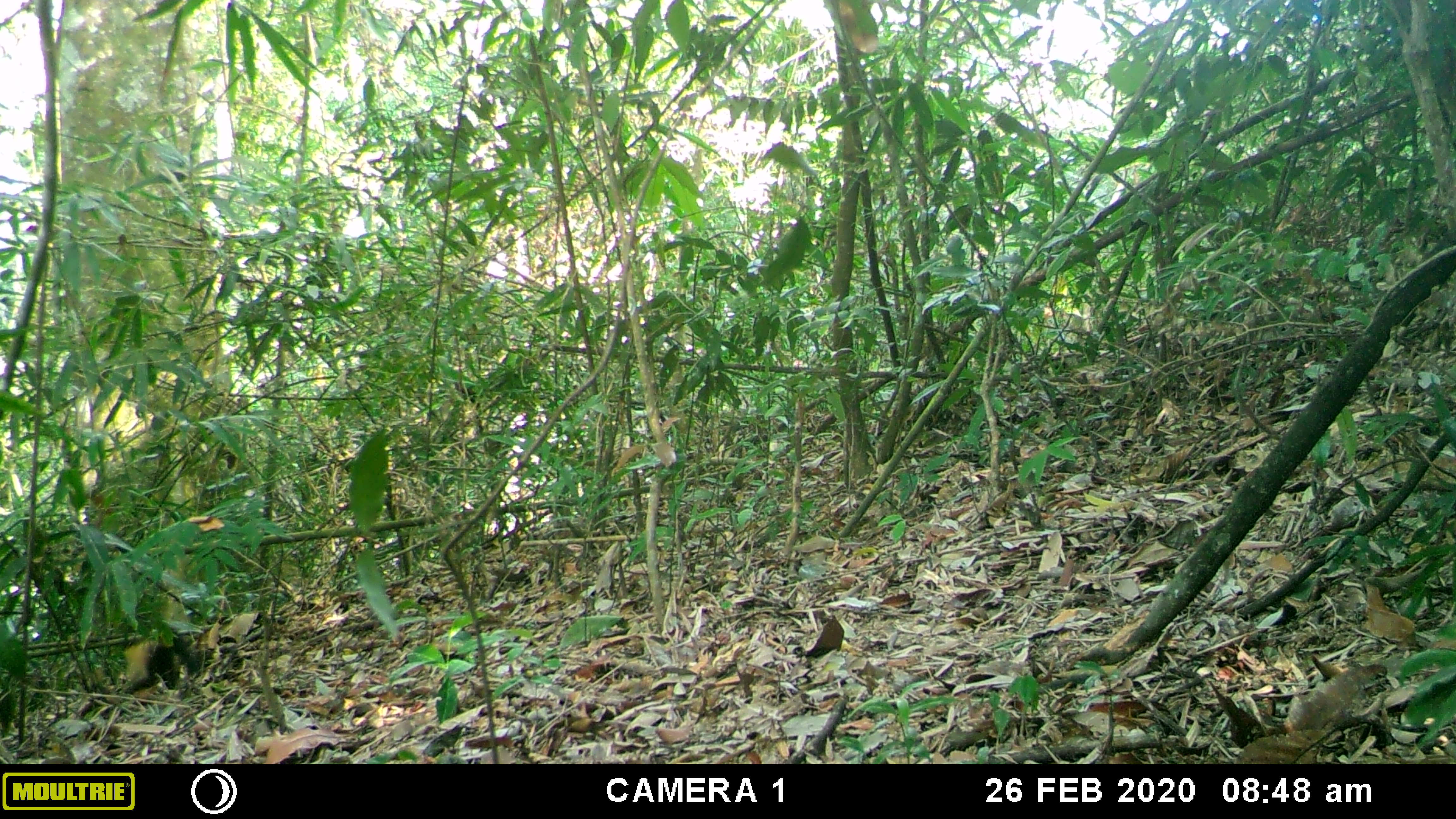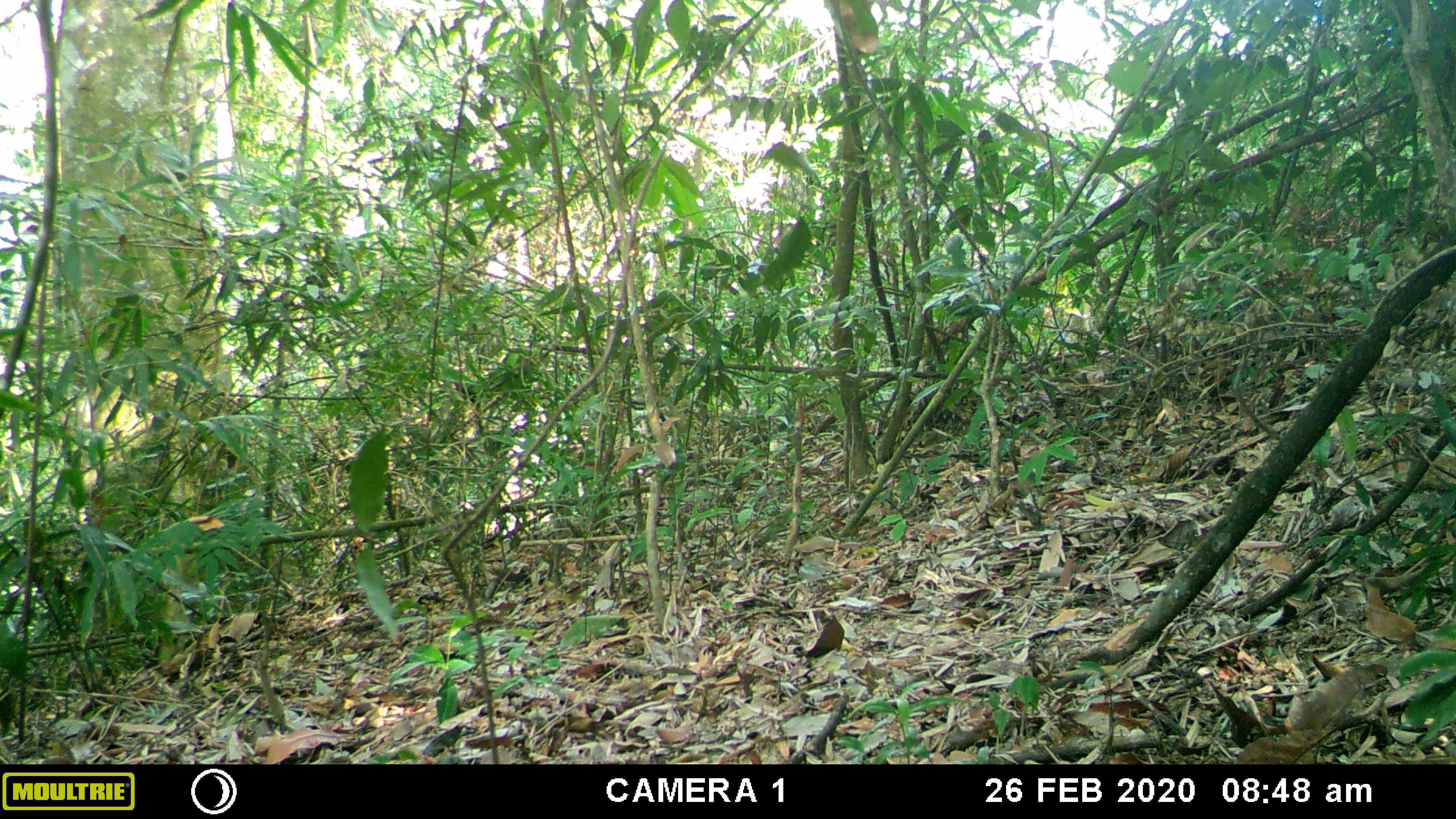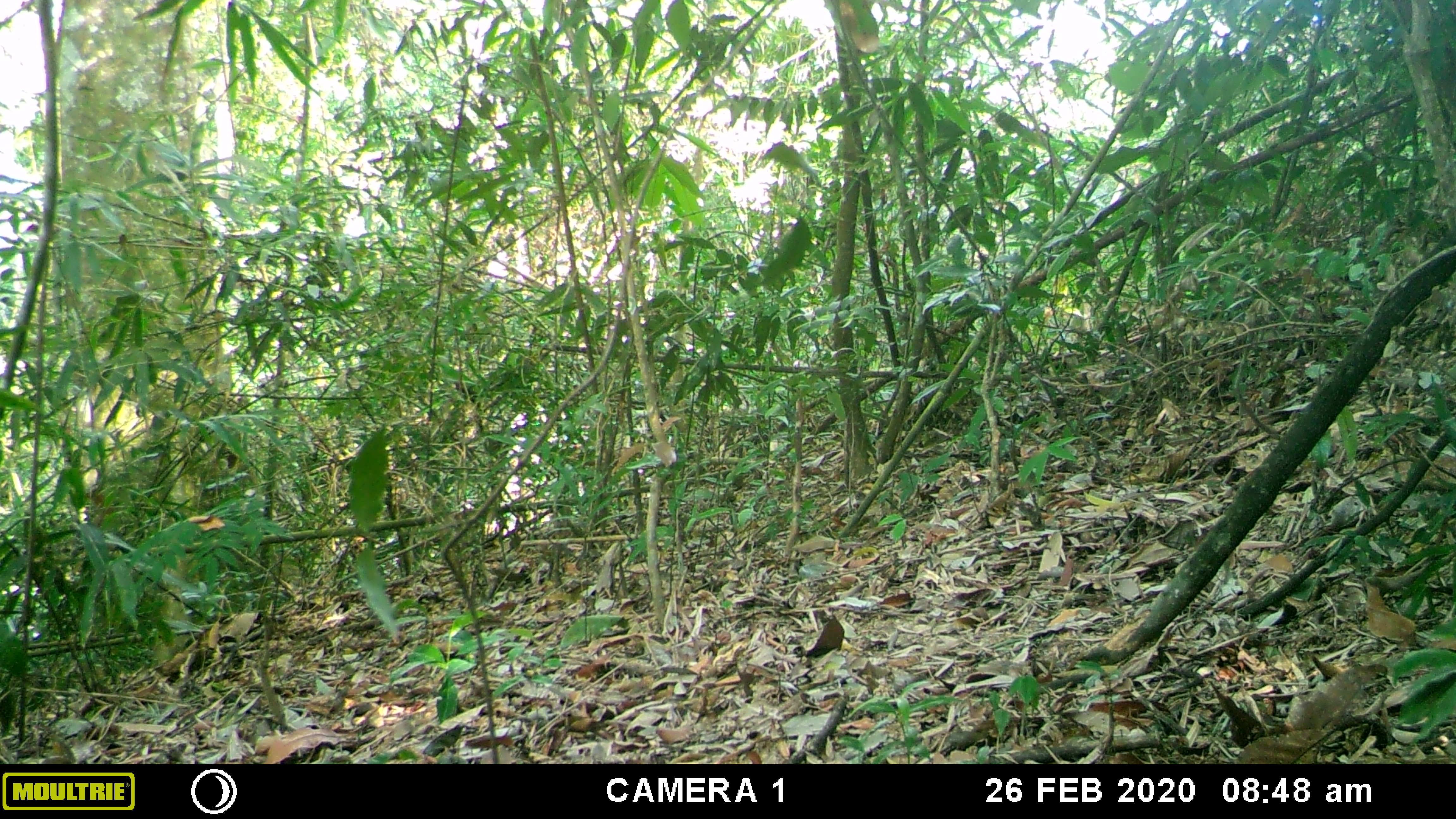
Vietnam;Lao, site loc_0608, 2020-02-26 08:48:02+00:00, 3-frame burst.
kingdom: Animalia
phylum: Chordata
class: Mammalia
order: Carnivora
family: Mustelidae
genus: Martes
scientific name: Martes flavigula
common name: yellow-throated marten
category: yellow throated marten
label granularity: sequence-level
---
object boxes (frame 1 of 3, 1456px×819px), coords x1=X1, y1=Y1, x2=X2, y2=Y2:
yellow throated marten: x1=120, y1=631, x2=239, y2=693